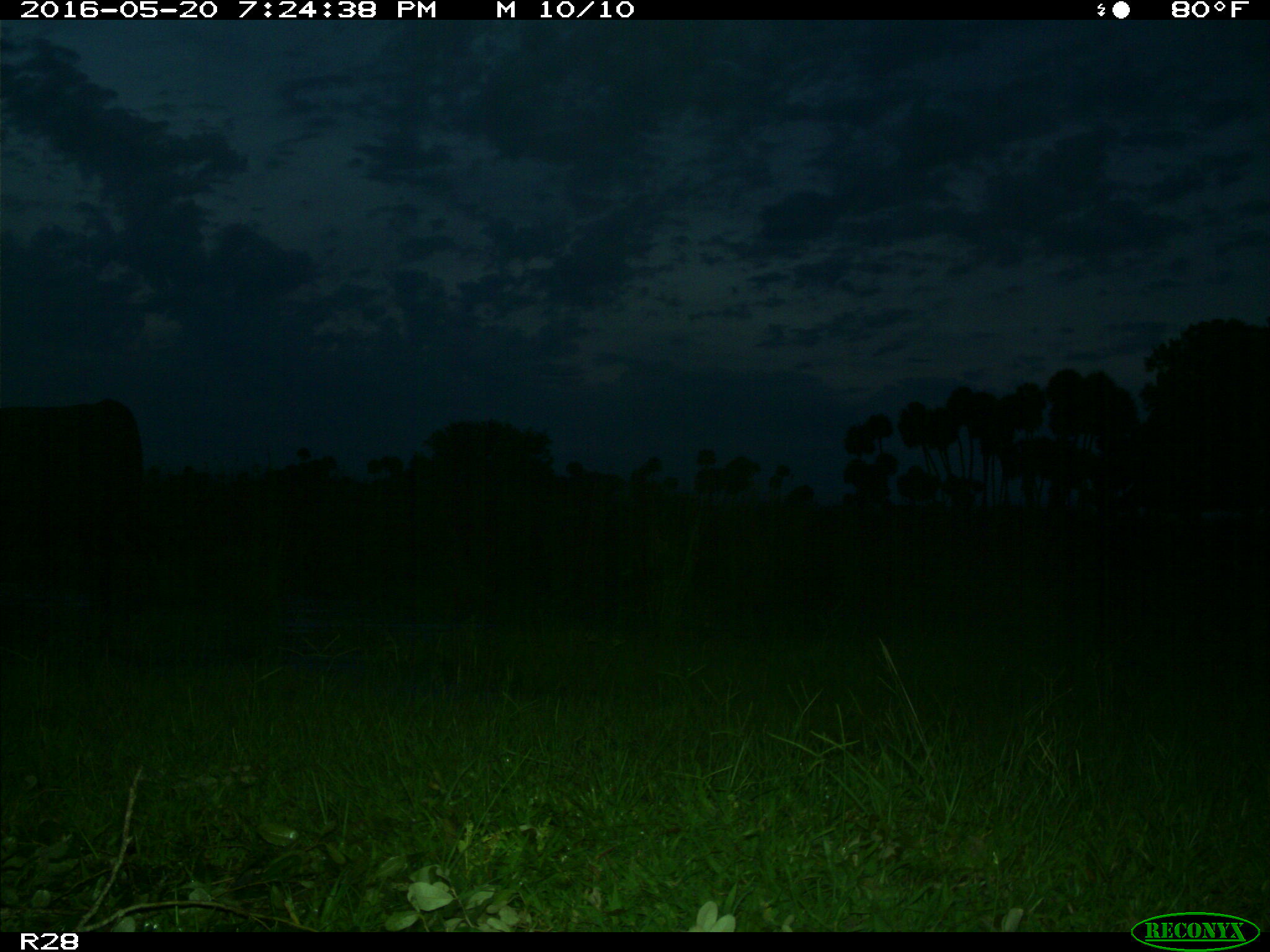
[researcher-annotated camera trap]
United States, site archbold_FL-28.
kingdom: Animalia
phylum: Chordata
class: Mammalia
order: Artiodactyla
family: Bovidae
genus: Bos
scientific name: Bos taurus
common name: domestic cow